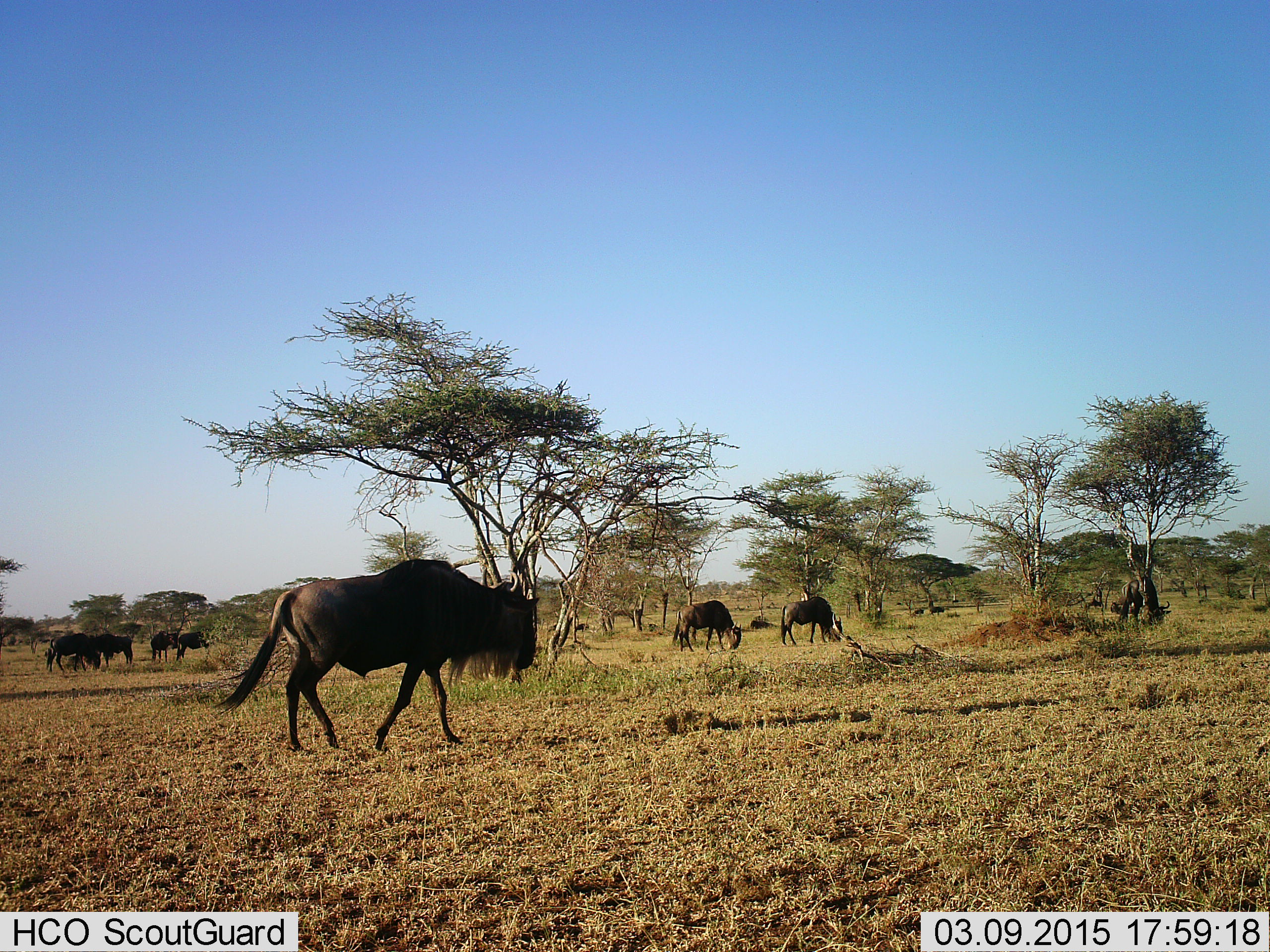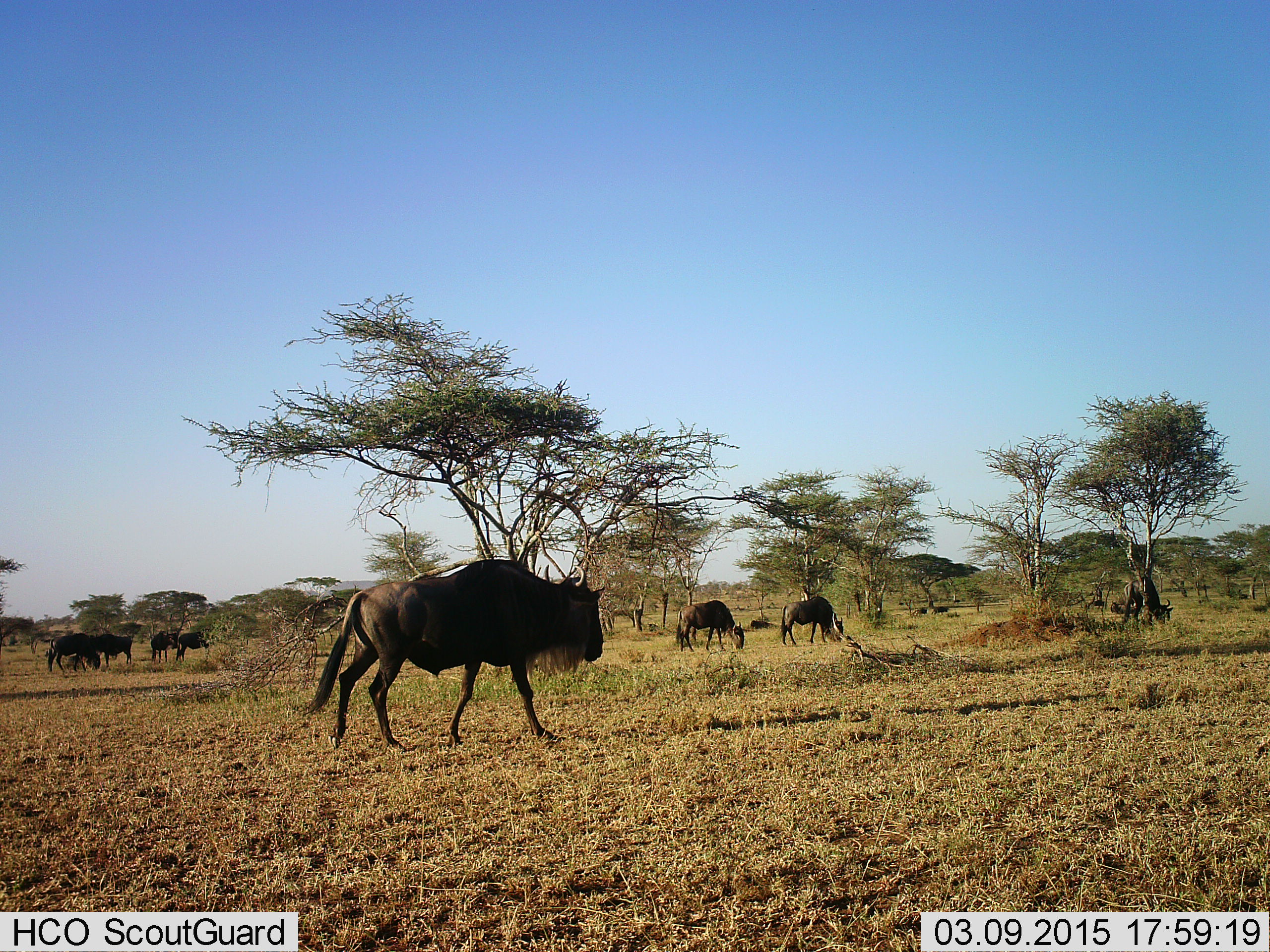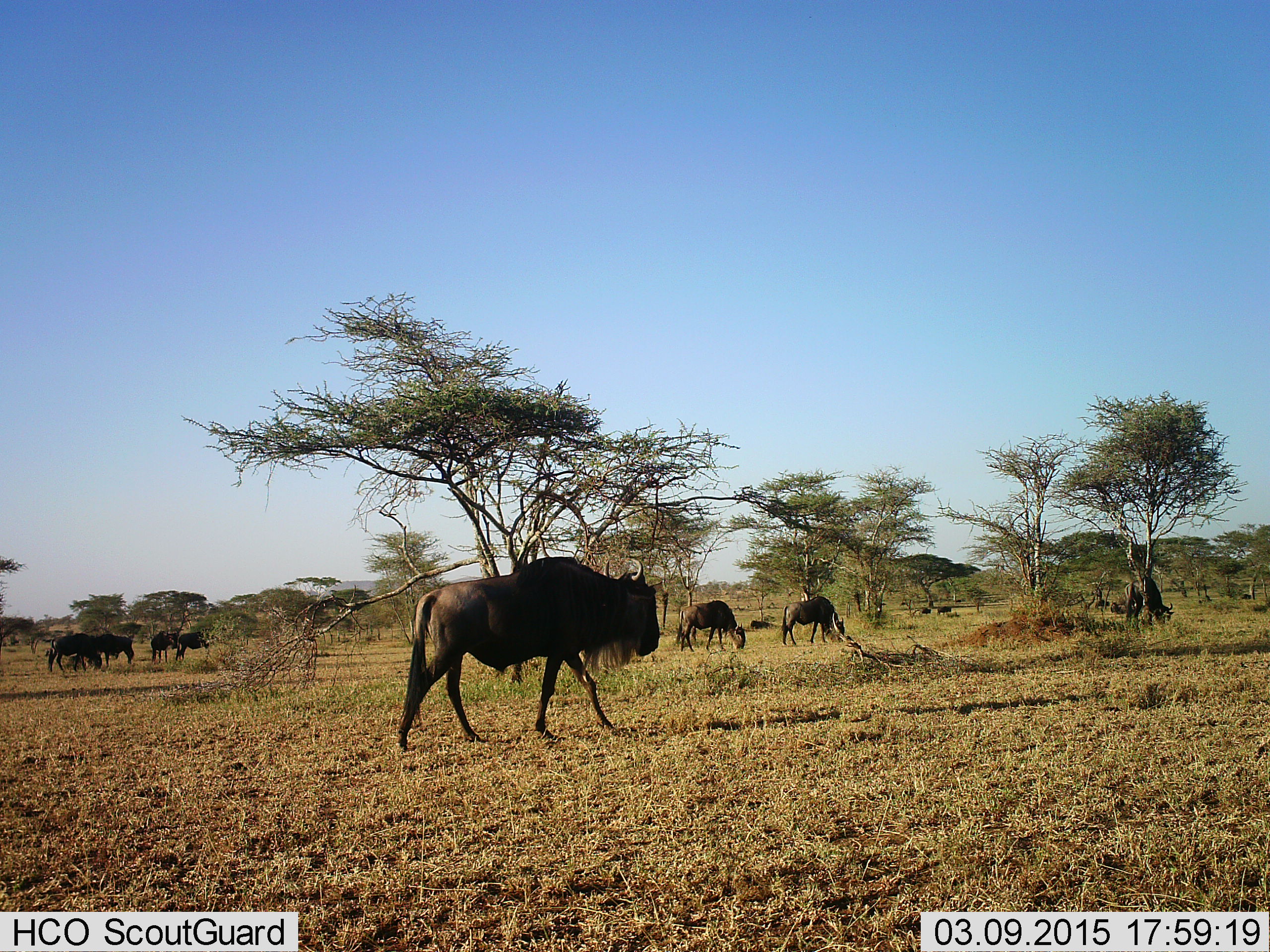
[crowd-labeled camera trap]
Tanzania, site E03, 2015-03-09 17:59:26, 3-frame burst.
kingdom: Animalia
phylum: Chordata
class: Mammalia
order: Artiodactyla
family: Bovidae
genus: Connochaetes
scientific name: Connochaetes taurinus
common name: blue wildebeest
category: wildebeest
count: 9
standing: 30%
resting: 10%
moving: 80%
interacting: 0%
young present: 0%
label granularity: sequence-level